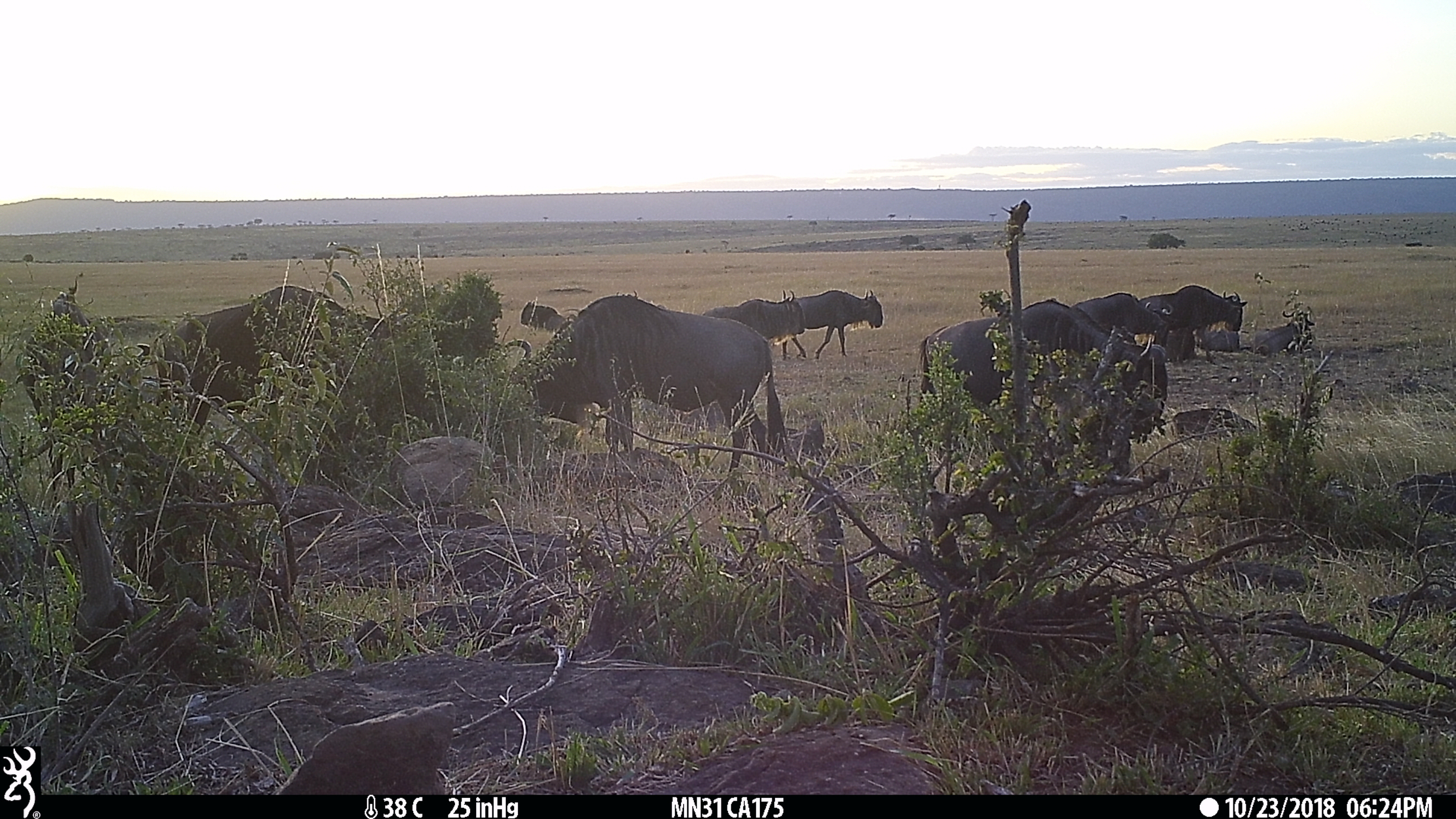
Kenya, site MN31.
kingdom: Animalia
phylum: Chordata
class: Mammalia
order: Artiodactyla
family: Bovidae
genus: Connochaetes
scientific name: Connochaetes taurinus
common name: blue wildebeest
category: wildebeest